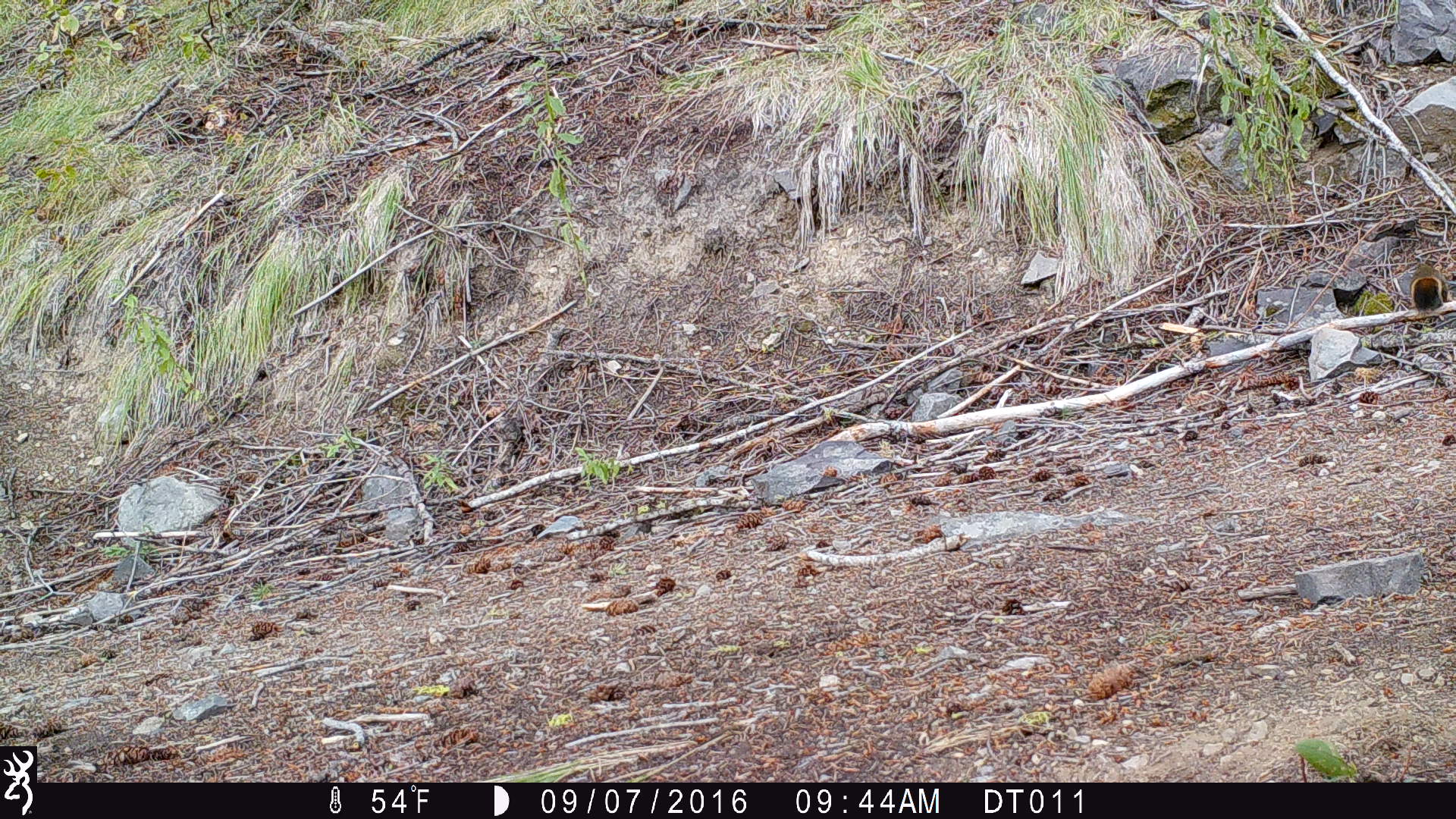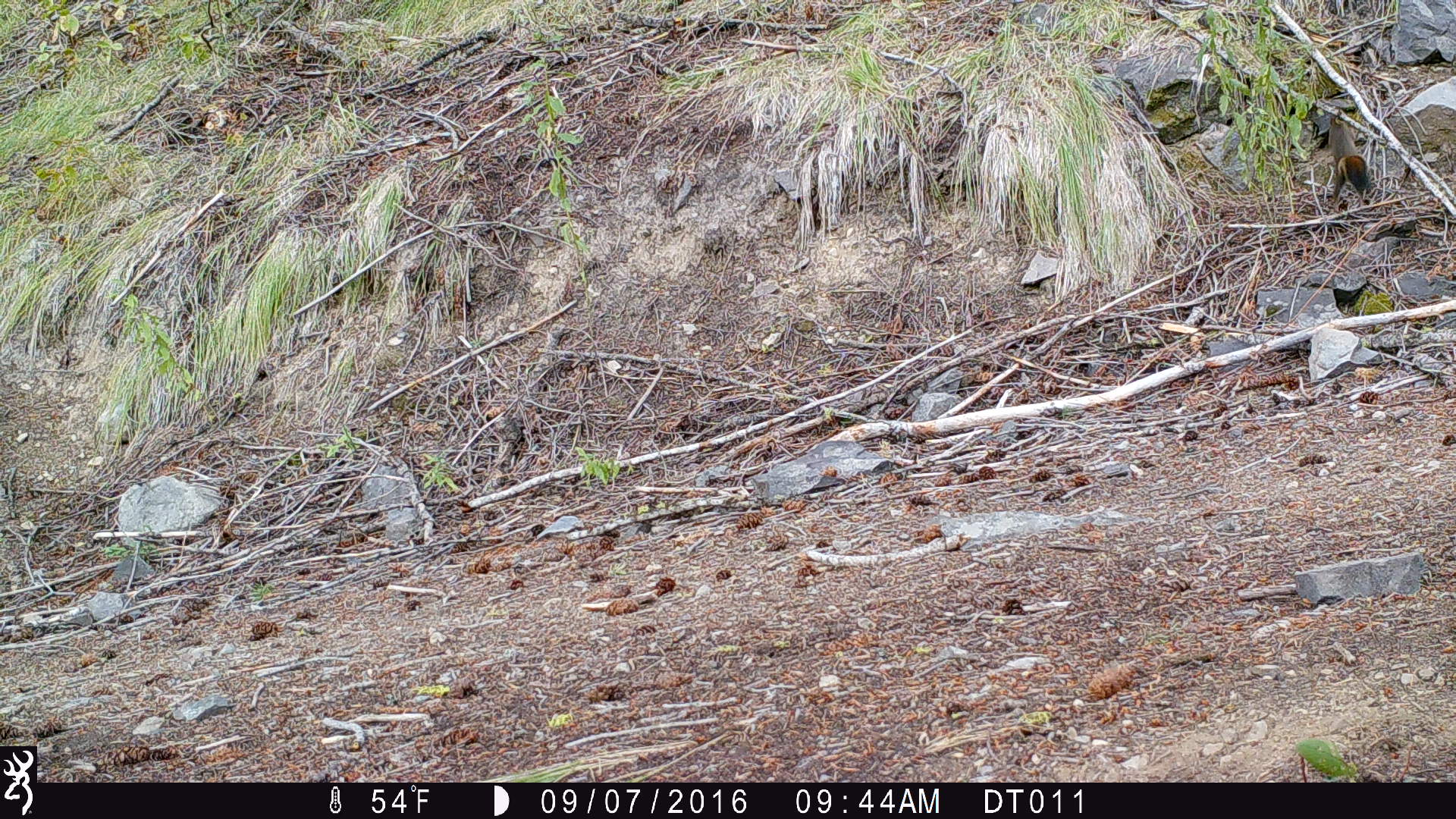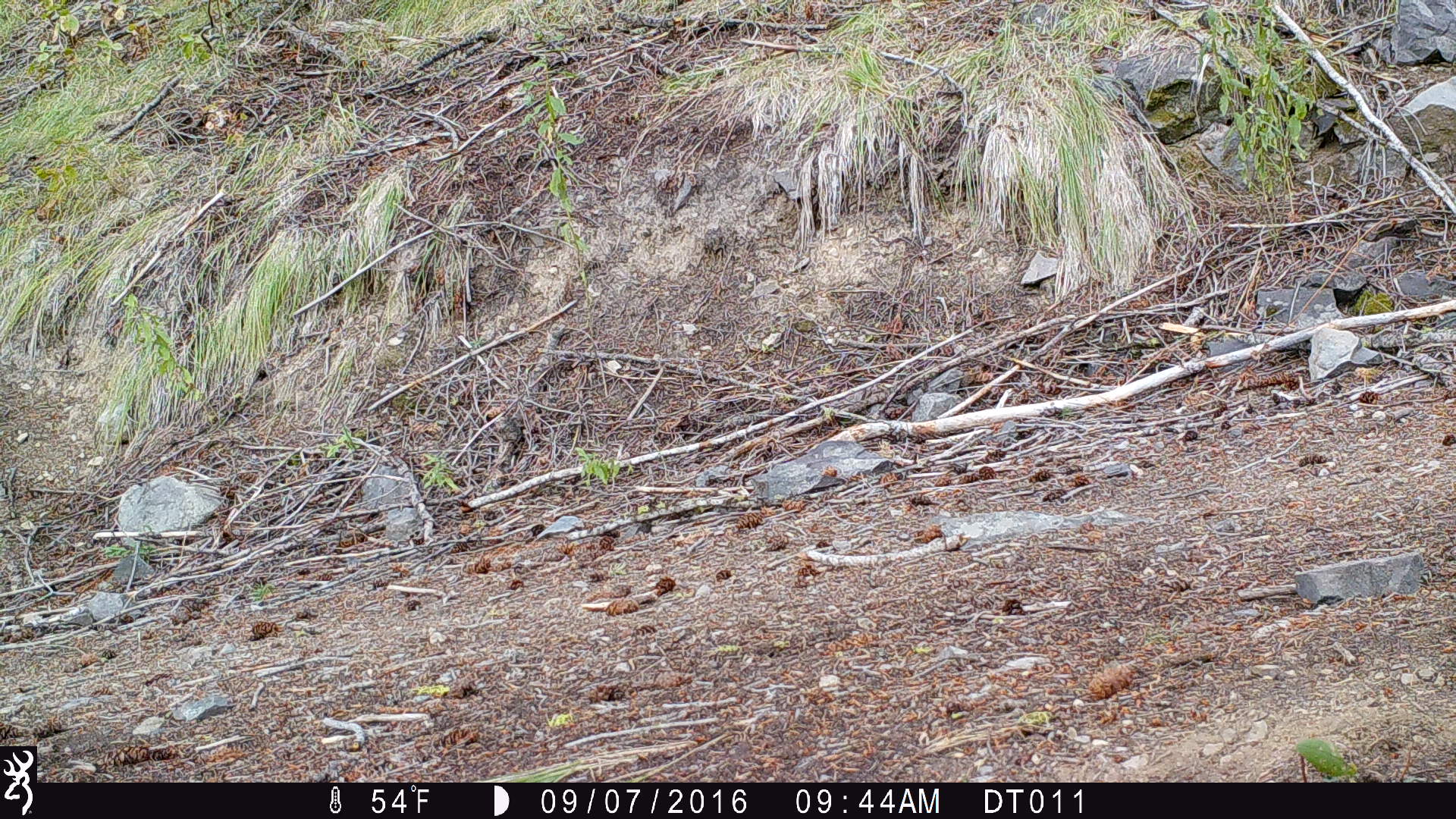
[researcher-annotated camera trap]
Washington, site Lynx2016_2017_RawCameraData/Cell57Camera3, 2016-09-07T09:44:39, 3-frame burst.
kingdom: Animalia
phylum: Chordata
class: Mammalia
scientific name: Mammalia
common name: small mammal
Small mammal (Mammalia). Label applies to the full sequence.